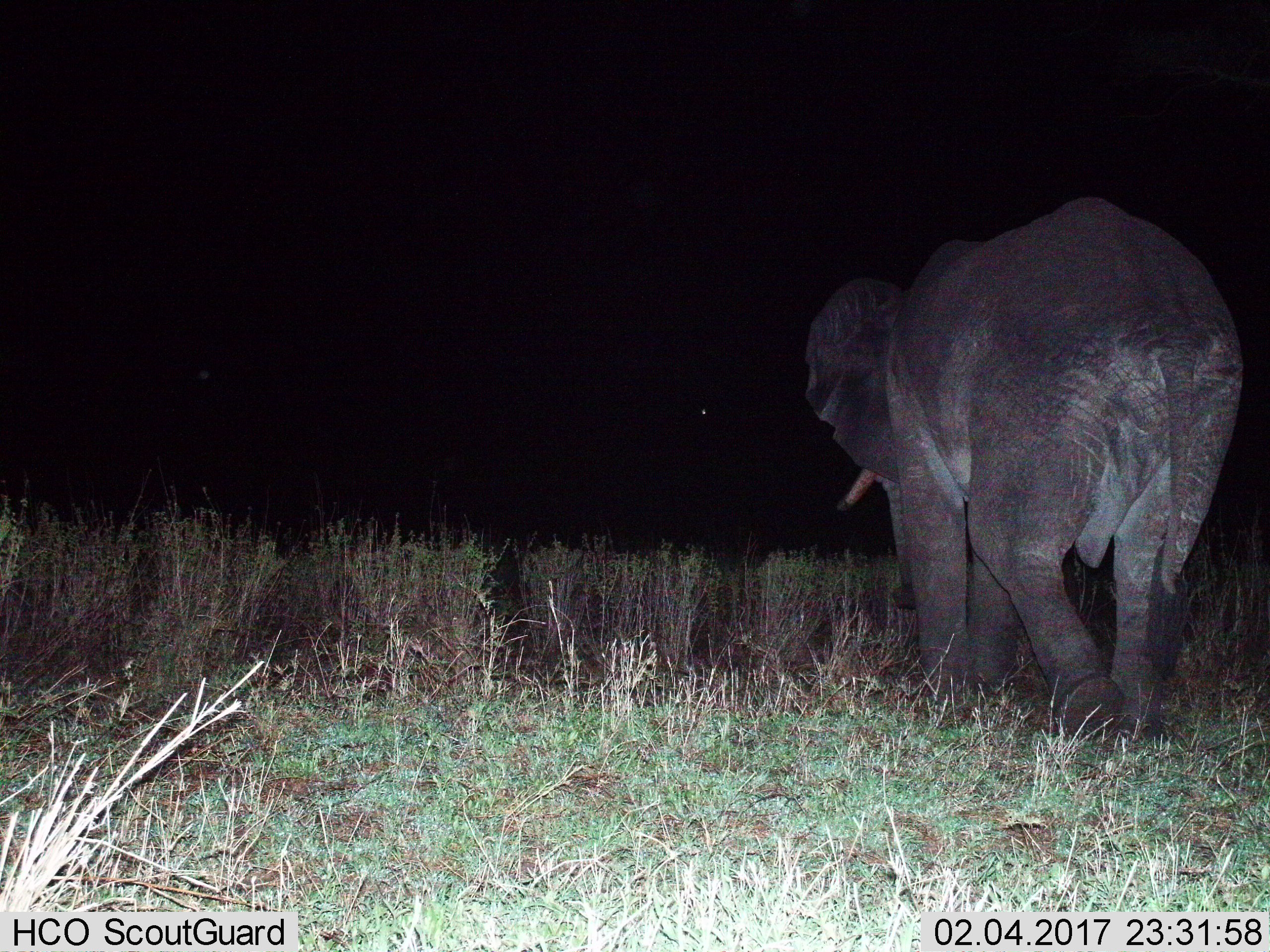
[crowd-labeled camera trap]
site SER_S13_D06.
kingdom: Animalia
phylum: Chordata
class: Mammalia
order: Proboscidea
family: Elephantidae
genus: Loxodonta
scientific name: Loxodonta africana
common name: african bush elephant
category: elephant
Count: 1.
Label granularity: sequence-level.